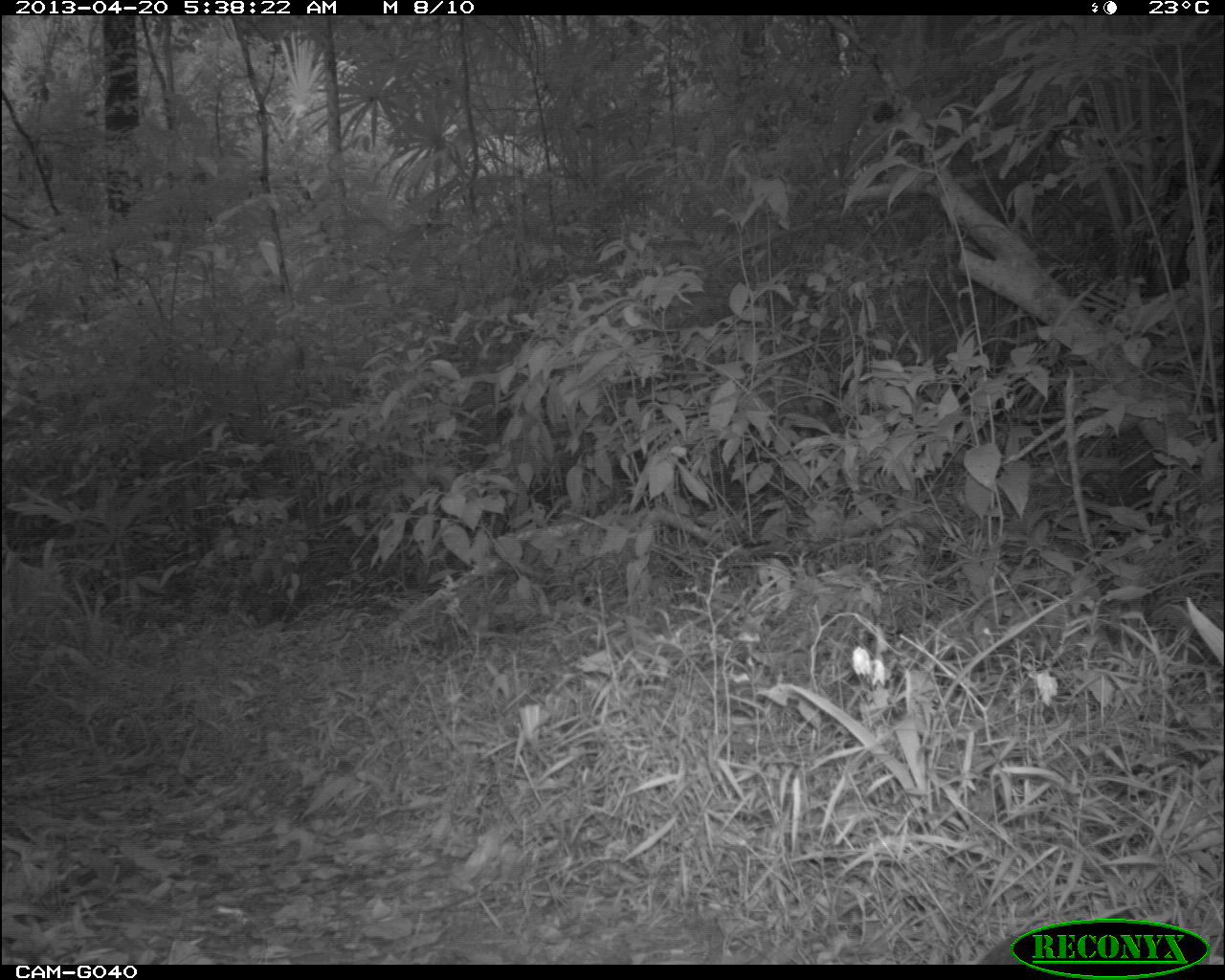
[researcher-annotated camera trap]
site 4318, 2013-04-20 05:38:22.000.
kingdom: Animalia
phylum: Chordata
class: Aves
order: Tinamiformes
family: Tinamidae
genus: Tinamus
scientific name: Tinamus major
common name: great tinamou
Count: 1.